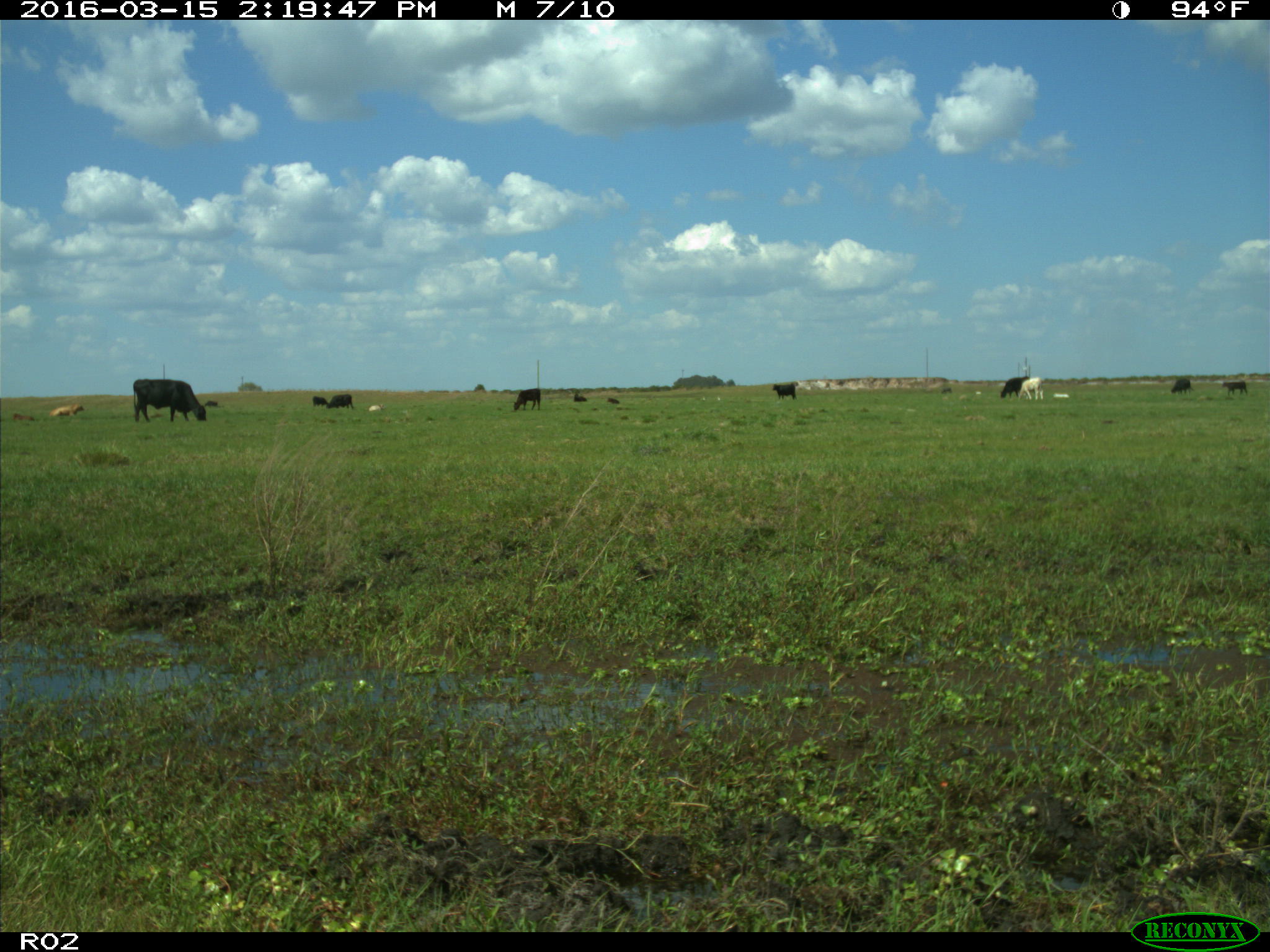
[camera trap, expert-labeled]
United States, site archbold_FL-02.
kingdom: Animalia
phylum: Chordata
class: Mammalia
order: Artiodactyla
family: Bovidae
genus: Bos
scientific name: Bos taurus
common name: domestic cow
Bos taurus (domestic cow).